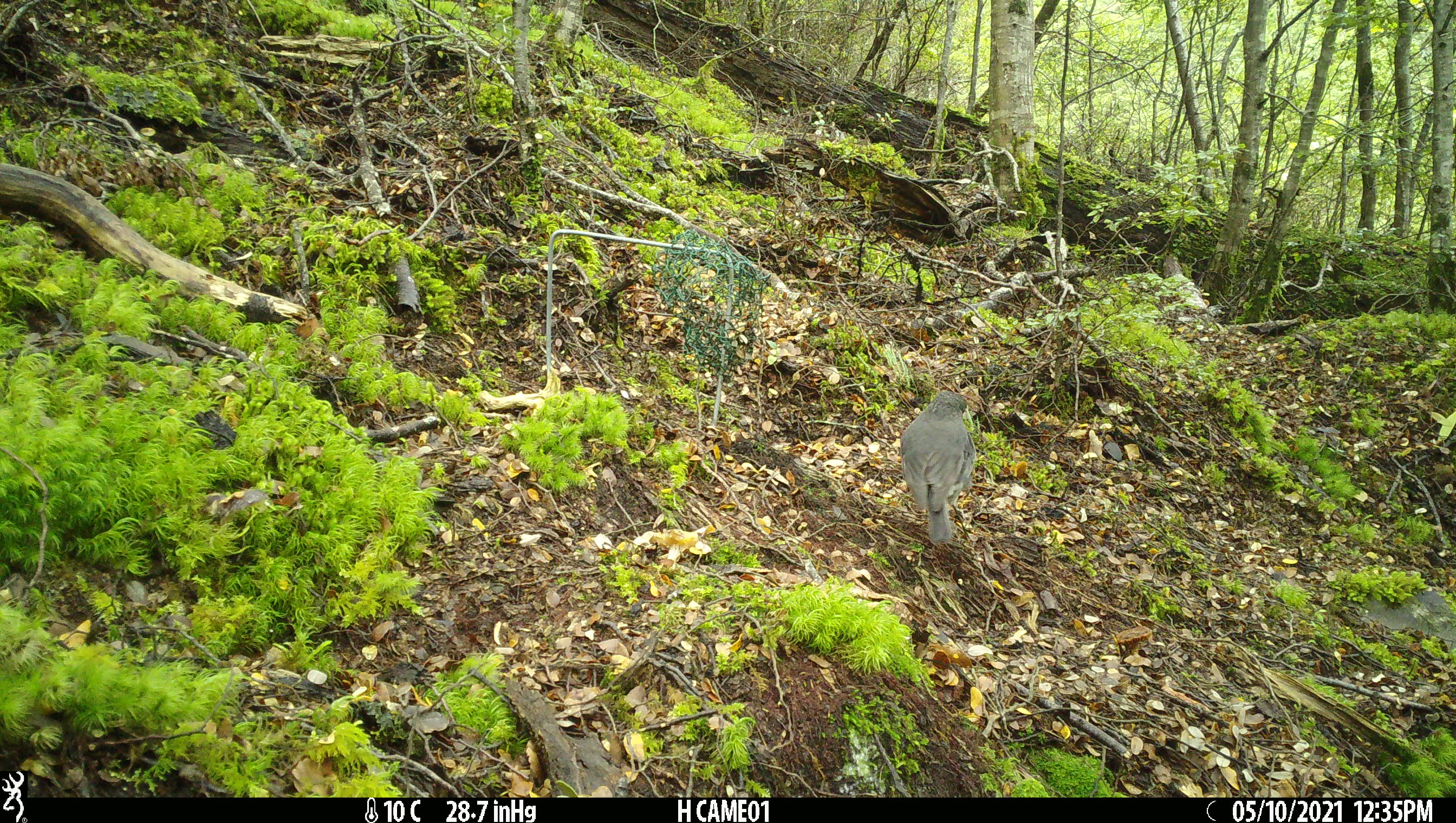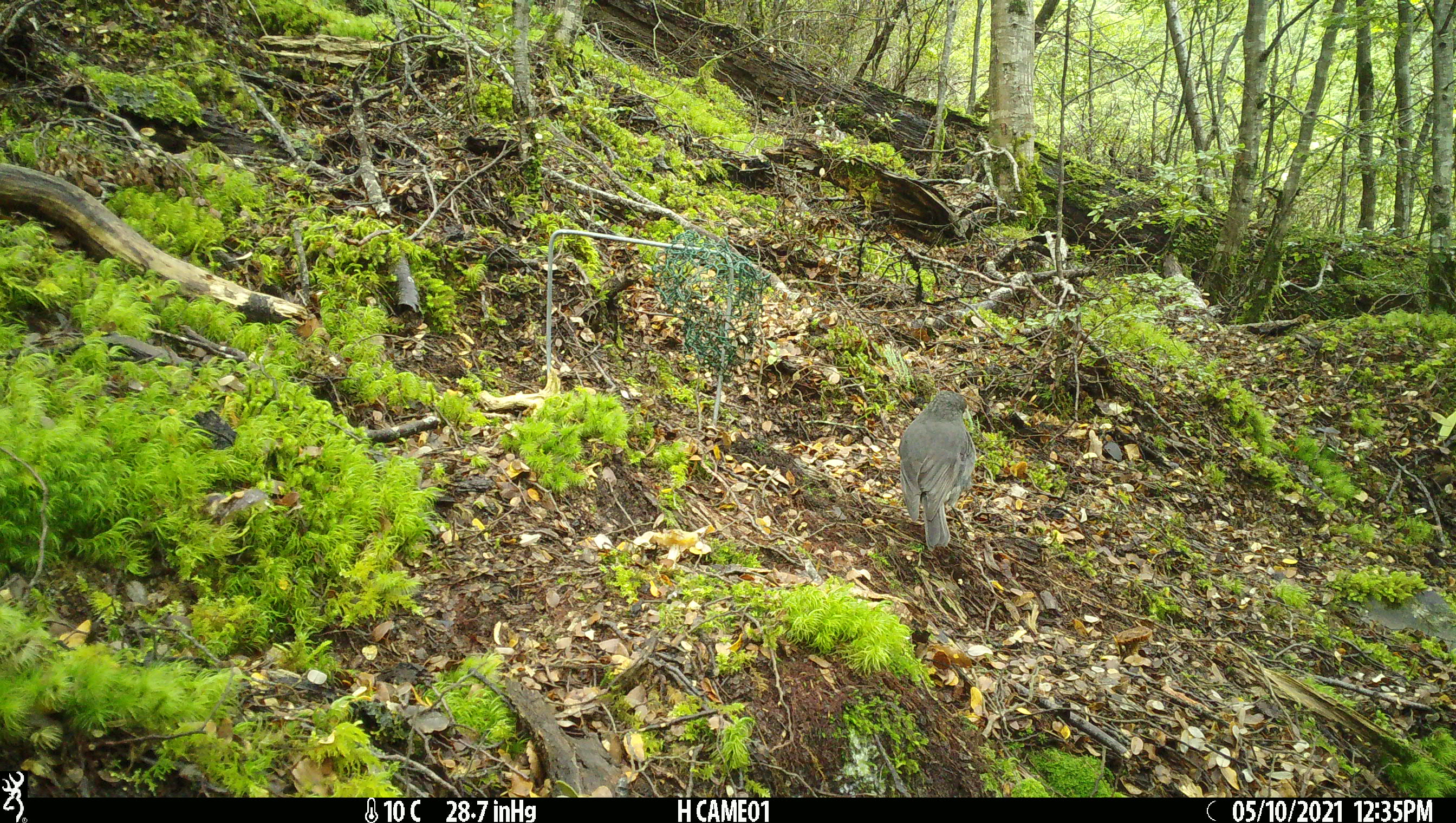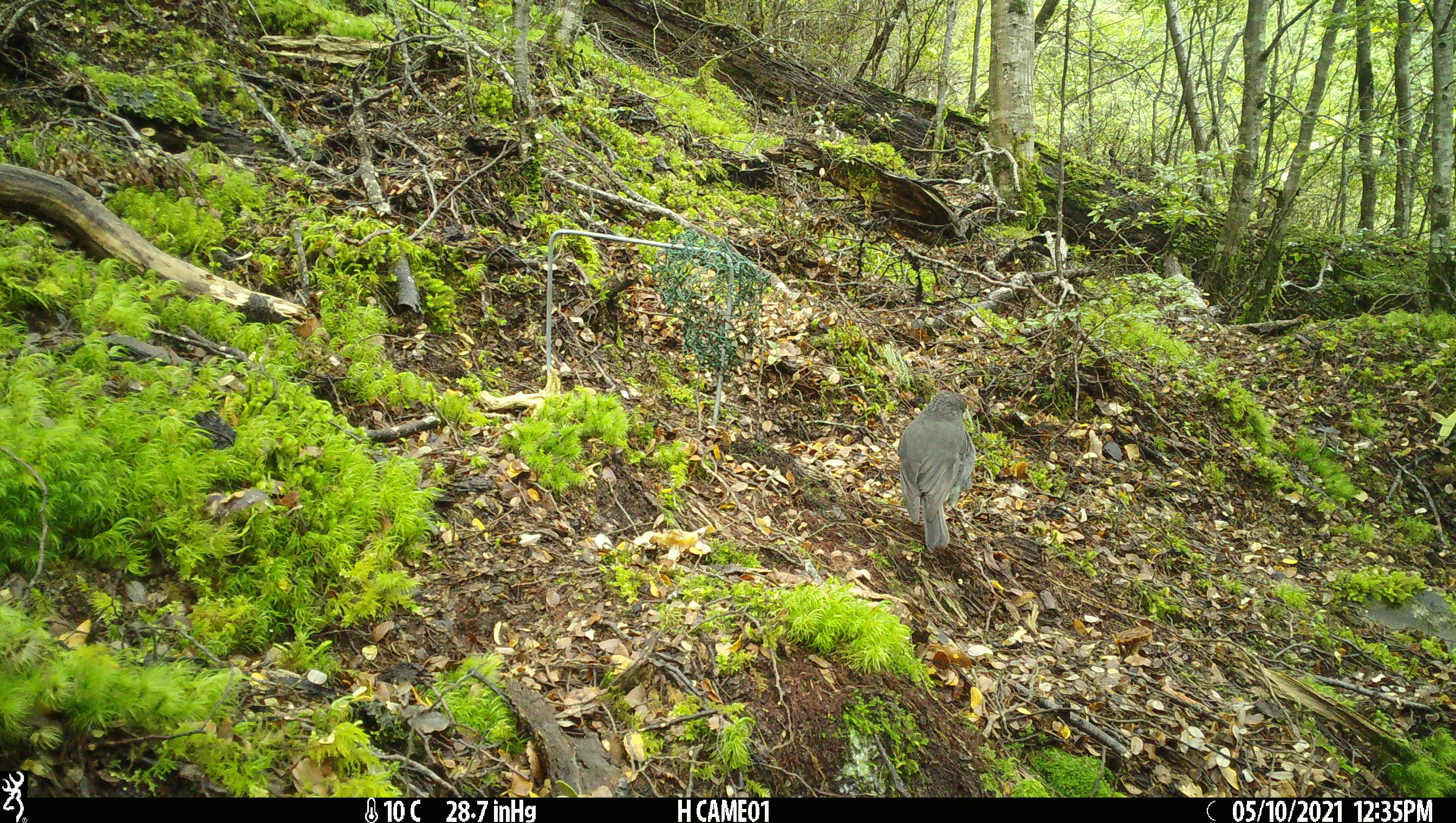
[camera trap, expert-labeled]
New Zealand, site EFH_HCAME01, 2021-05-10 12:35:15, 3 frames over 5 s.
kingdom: Animalia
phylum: Chordata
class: Aves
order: Passeriformes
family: Petroicidae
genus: Petroica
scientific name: Petroica australis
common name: new zealand robin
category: robin